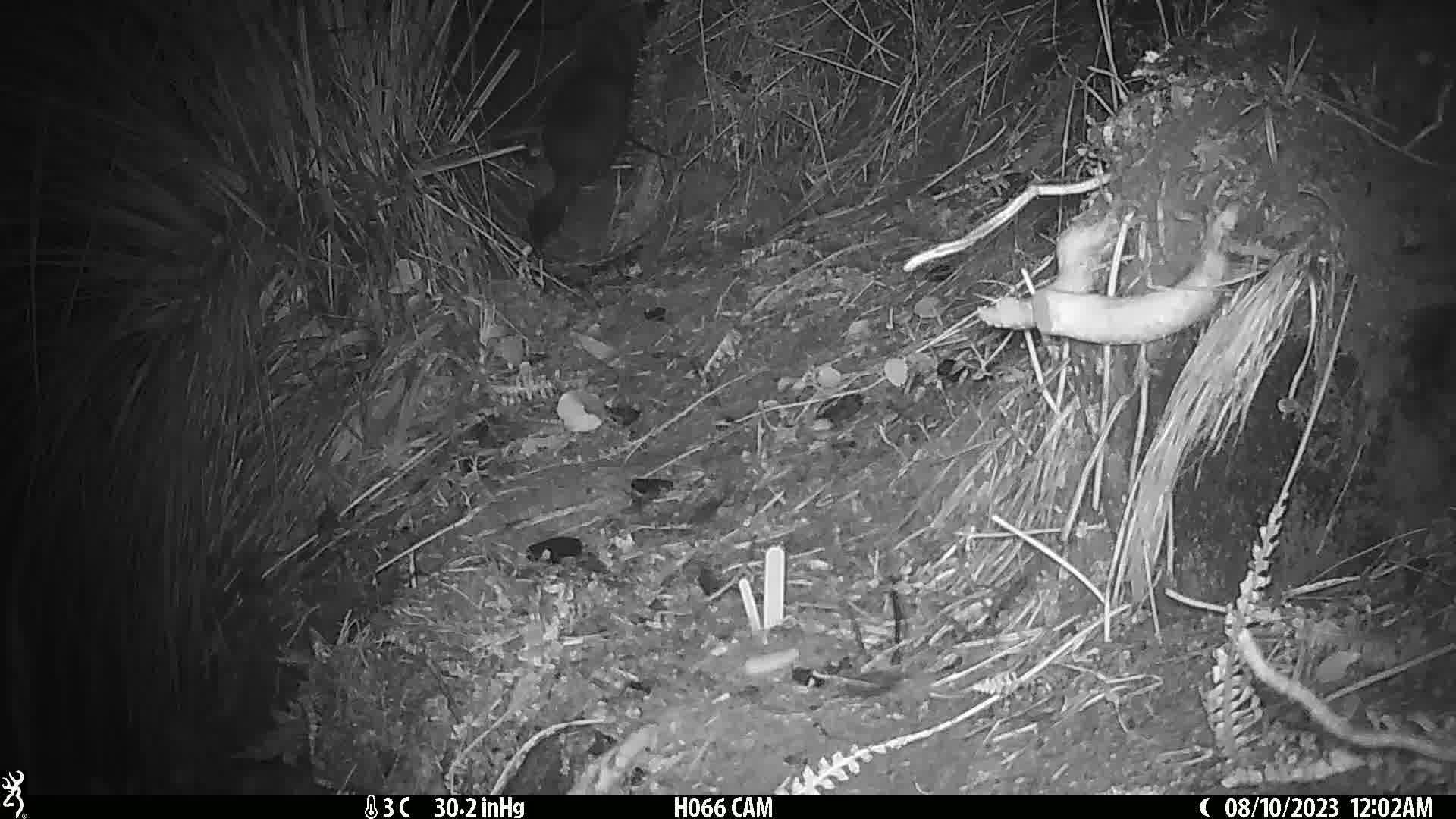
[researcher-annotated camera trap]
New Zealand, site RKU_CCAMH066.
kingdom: Animalia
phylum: Chordata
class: Mammalia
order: Diprotodontia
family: Phalangeridae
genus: Trichosurus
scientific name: Trichosurus vulpecula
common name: common brushtail possum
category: possum